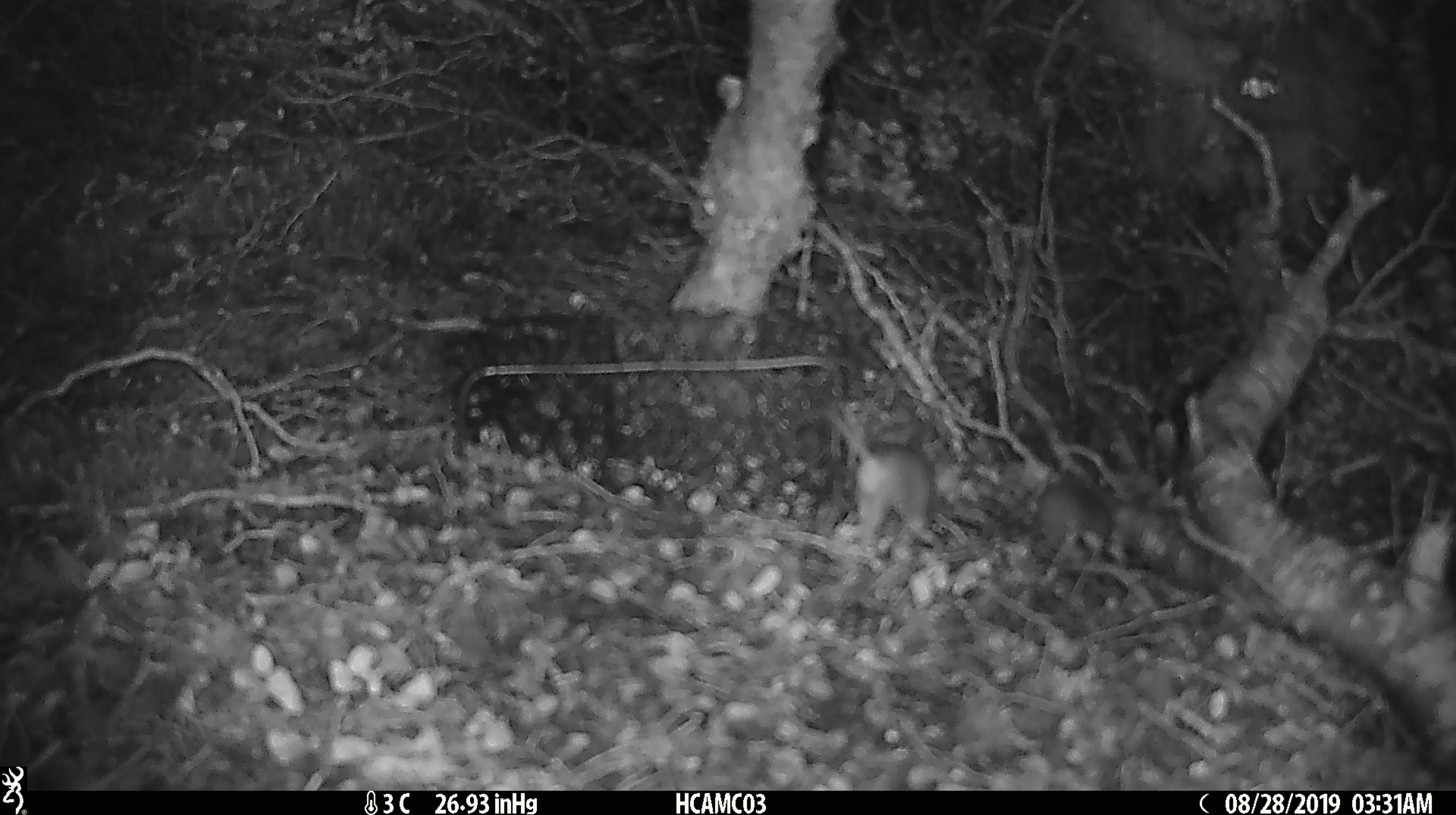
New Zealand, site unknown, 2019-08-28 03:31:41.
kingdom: Animalia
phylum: Chordata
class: Mammalia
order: Rodentia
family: Muridae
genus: Mus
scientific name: Mus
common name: mouse